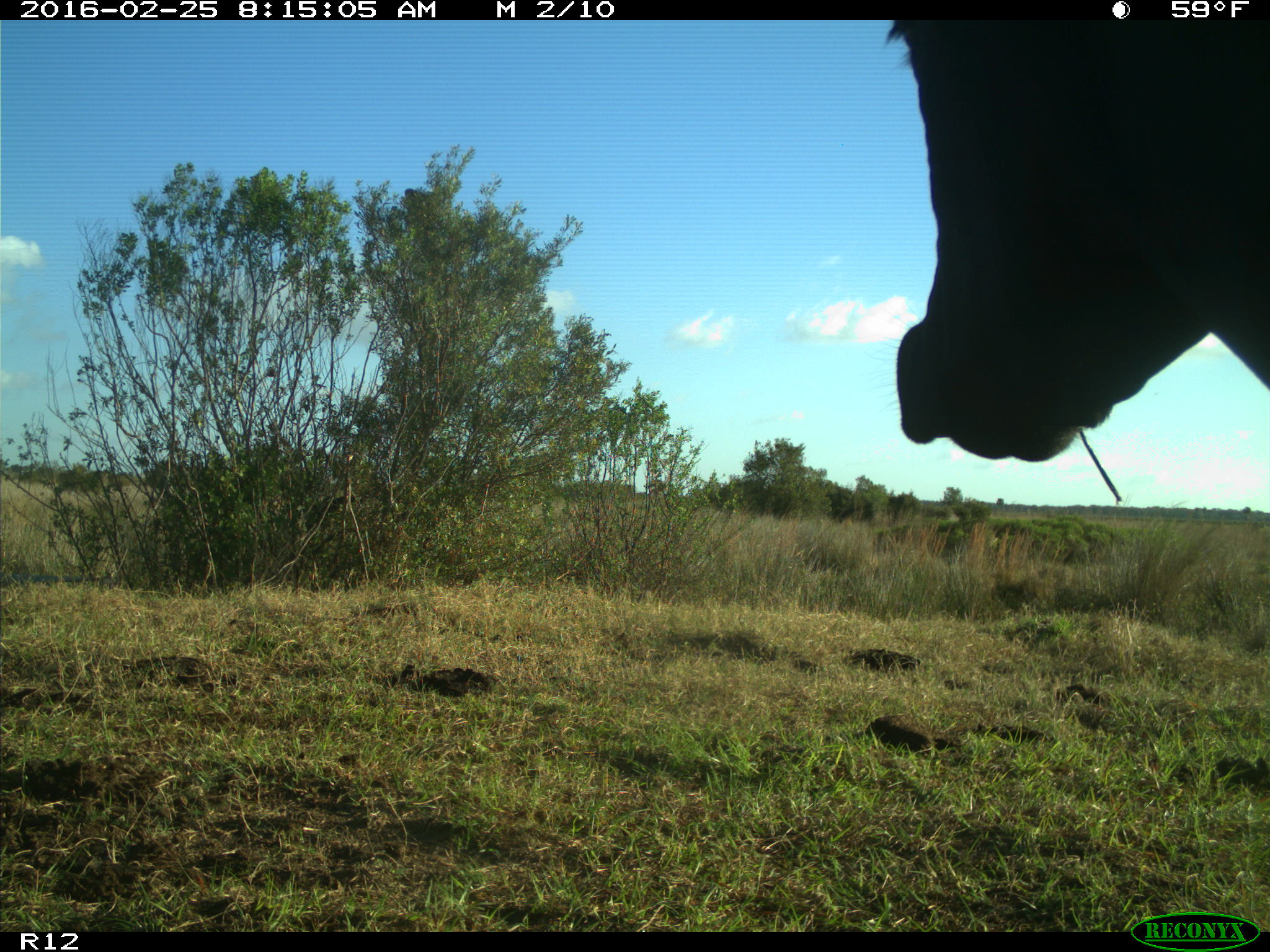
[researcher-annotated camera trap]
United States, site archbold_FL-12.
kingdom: Animalia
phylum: Chordata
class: Mammalia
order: Artiodactyla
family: Bovidae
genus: Bos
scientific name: Bos taurus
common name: domestic cow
Bos taurus (domestic cow).